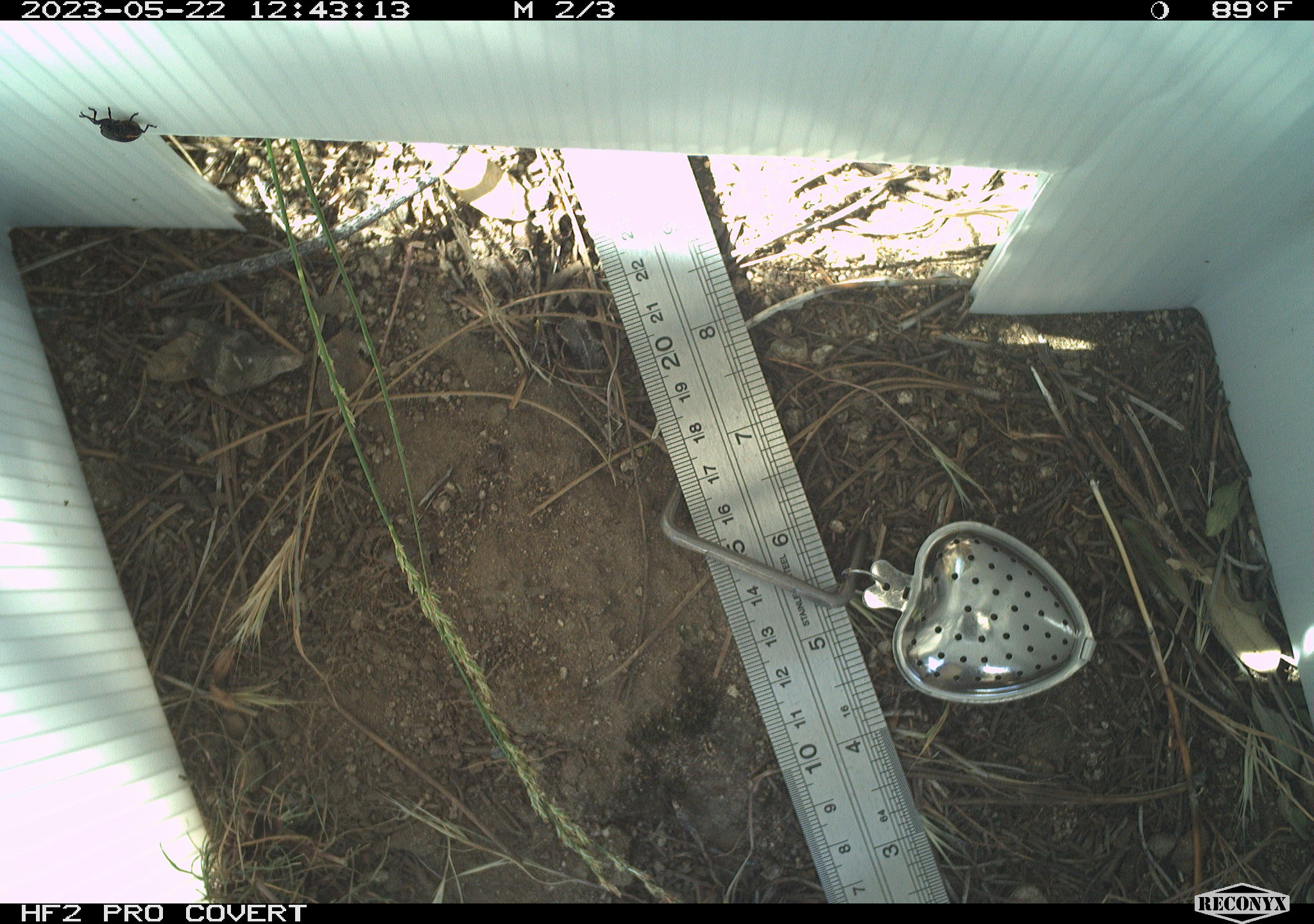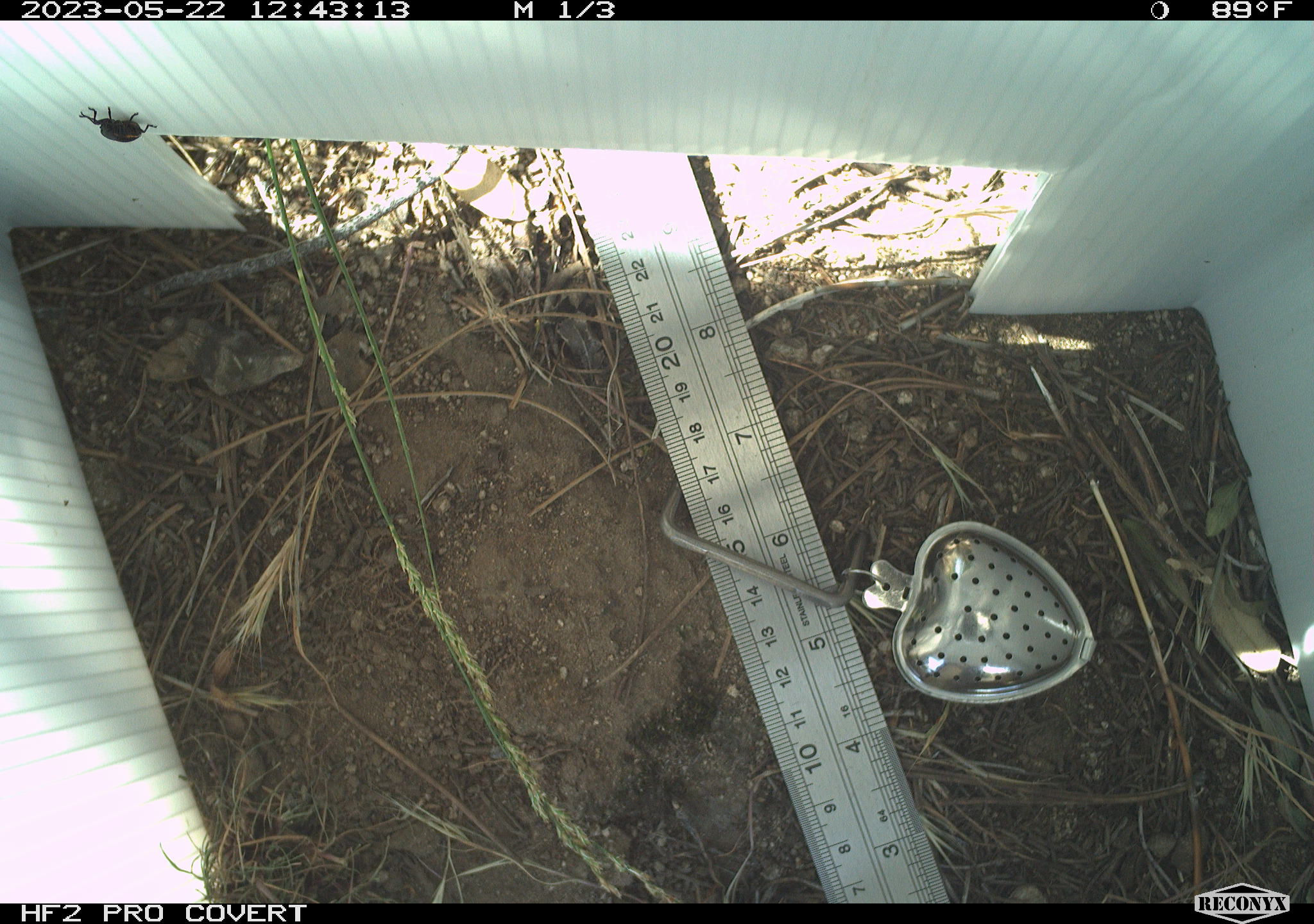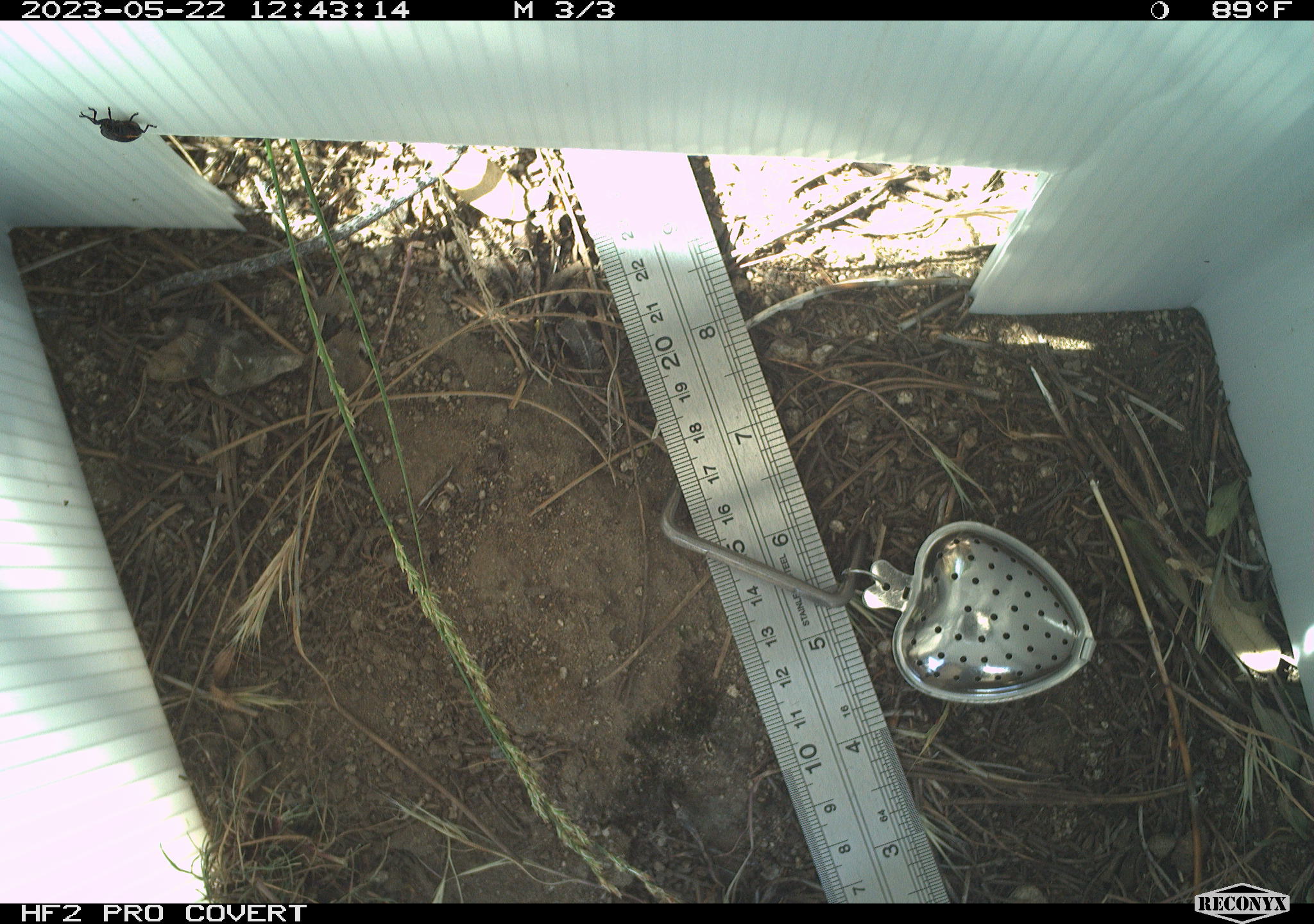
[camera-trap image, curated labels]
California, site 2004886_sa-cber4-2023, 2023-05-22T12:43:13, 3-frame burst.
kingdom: Animalia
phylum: Arthropoda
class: Insecta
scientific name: Insecta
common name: insect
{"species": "insect (Insecta)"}